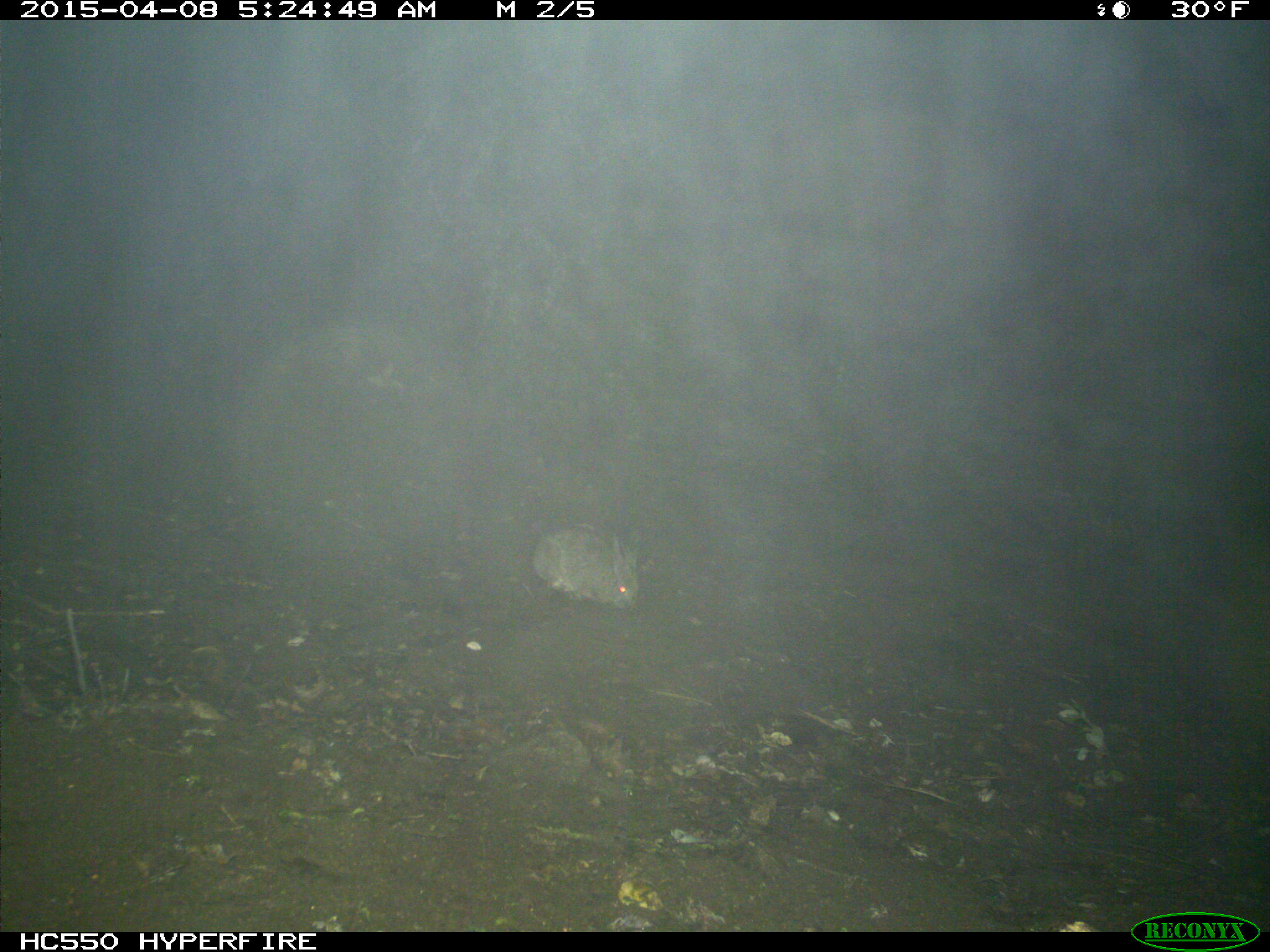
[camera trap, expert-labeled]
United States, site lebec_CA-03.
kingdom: Animalia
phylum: Chordata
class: Mammalia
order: Lagomorpha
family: Leporidae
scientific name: Leporidae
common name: rabbits and hares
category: unidentified rabbit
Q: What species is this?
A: Unidentified rabbit (rabbits and hares) (Leporidae).